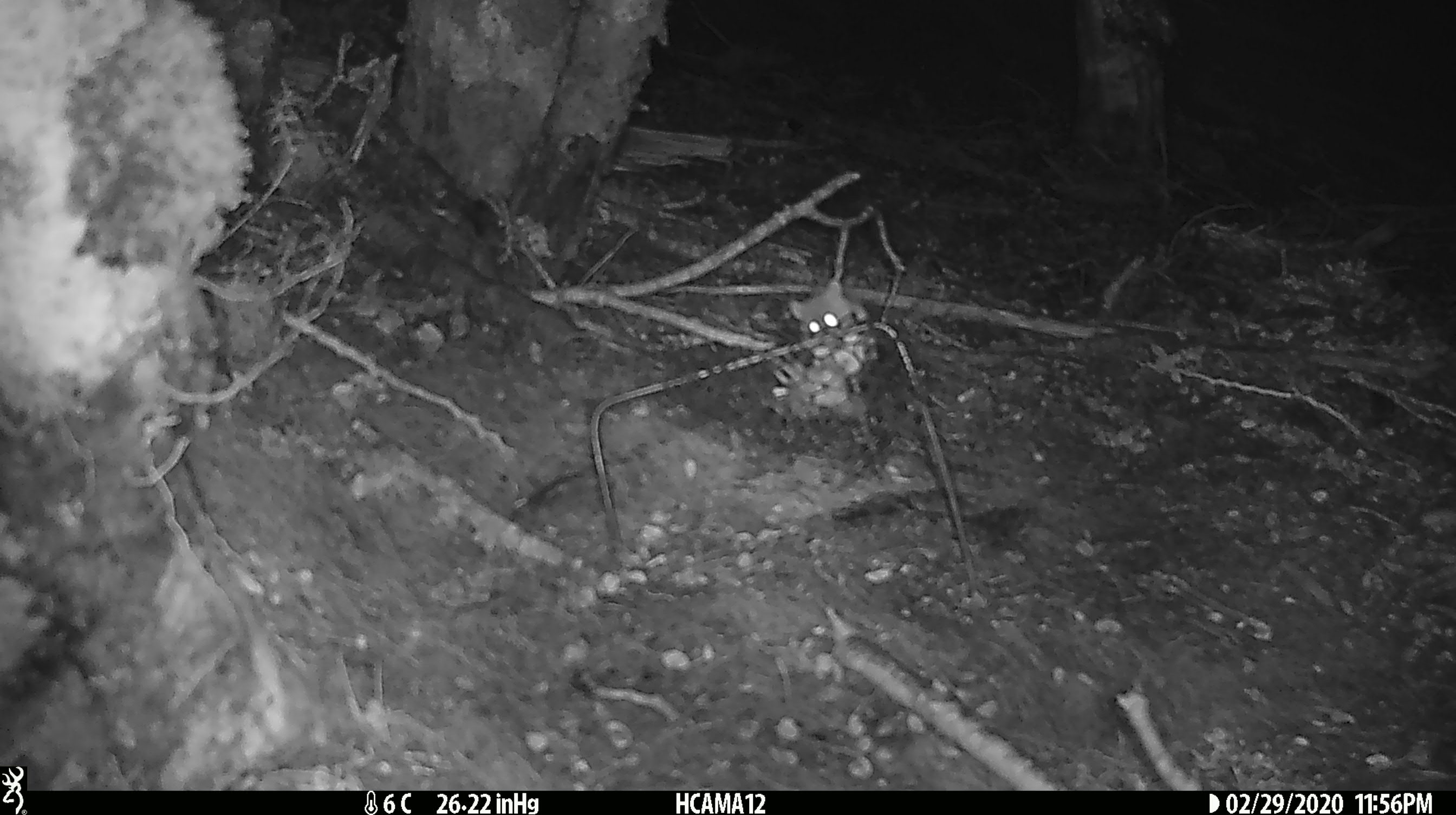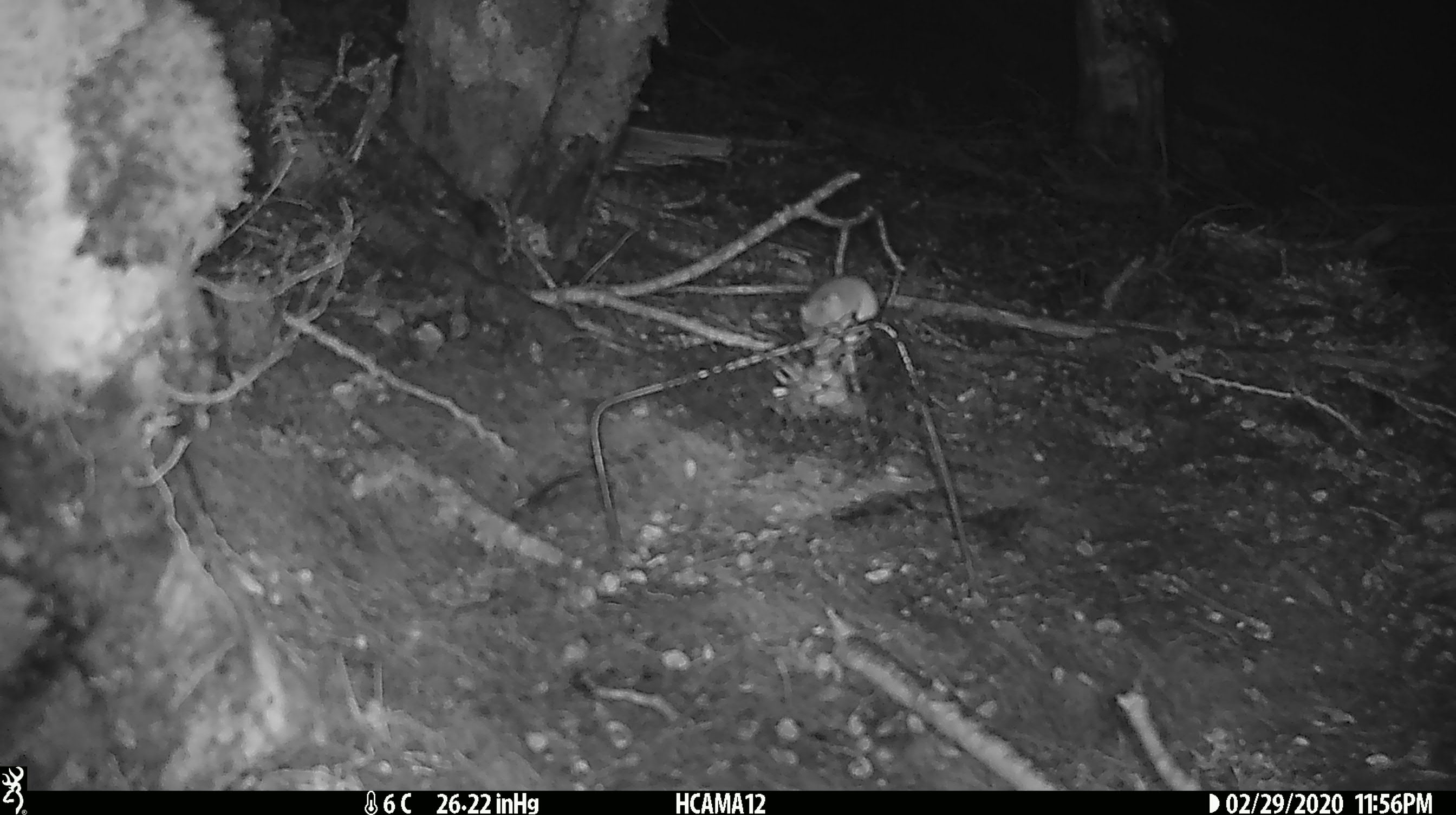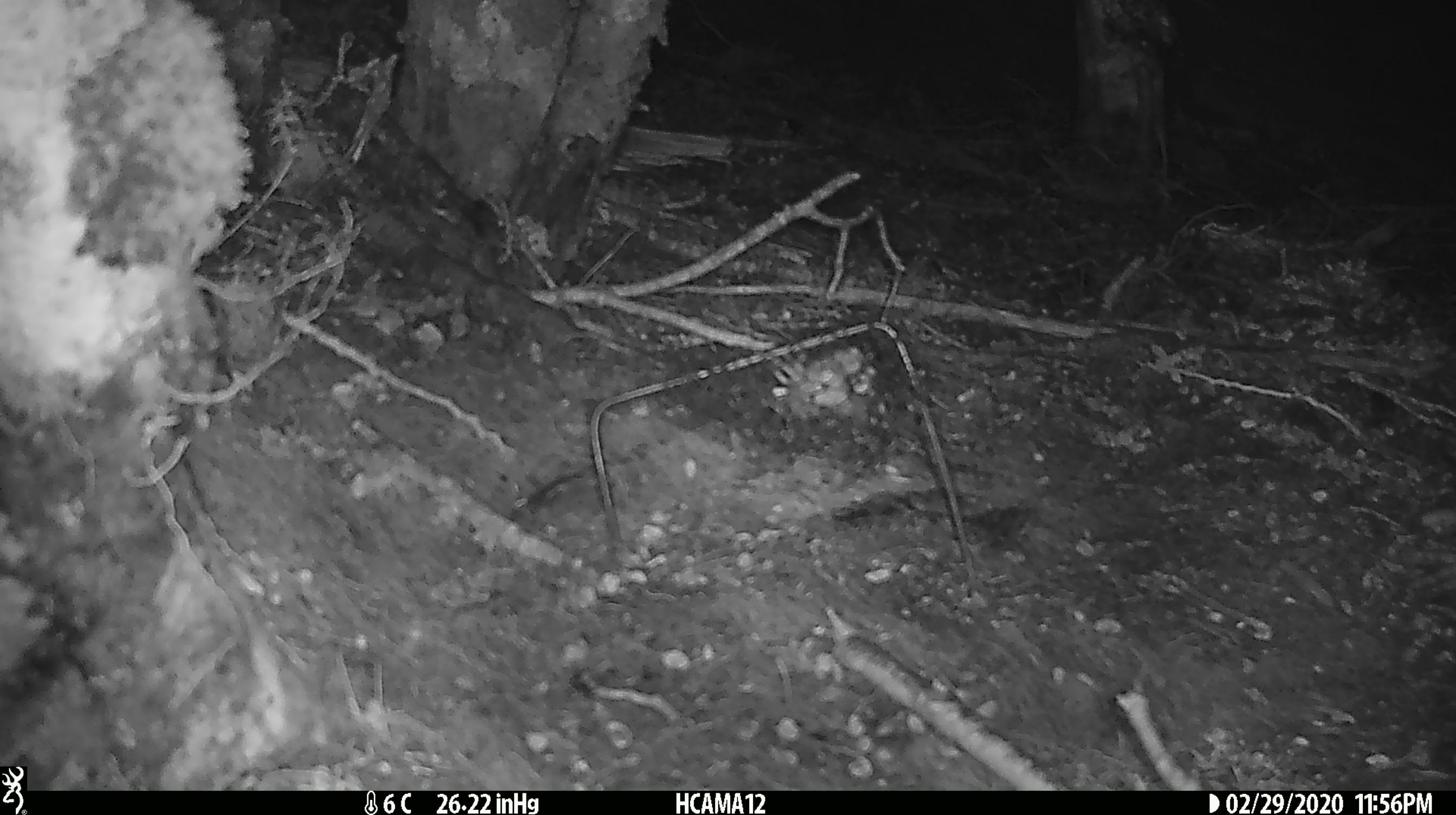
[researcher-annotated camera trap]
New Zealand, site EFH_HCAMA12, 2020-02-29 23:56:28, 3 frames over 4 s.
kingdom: Animalia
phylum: Chordata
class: Mammalia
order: Rodentia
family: Muridae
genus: Mus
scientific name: Mus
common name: mouse